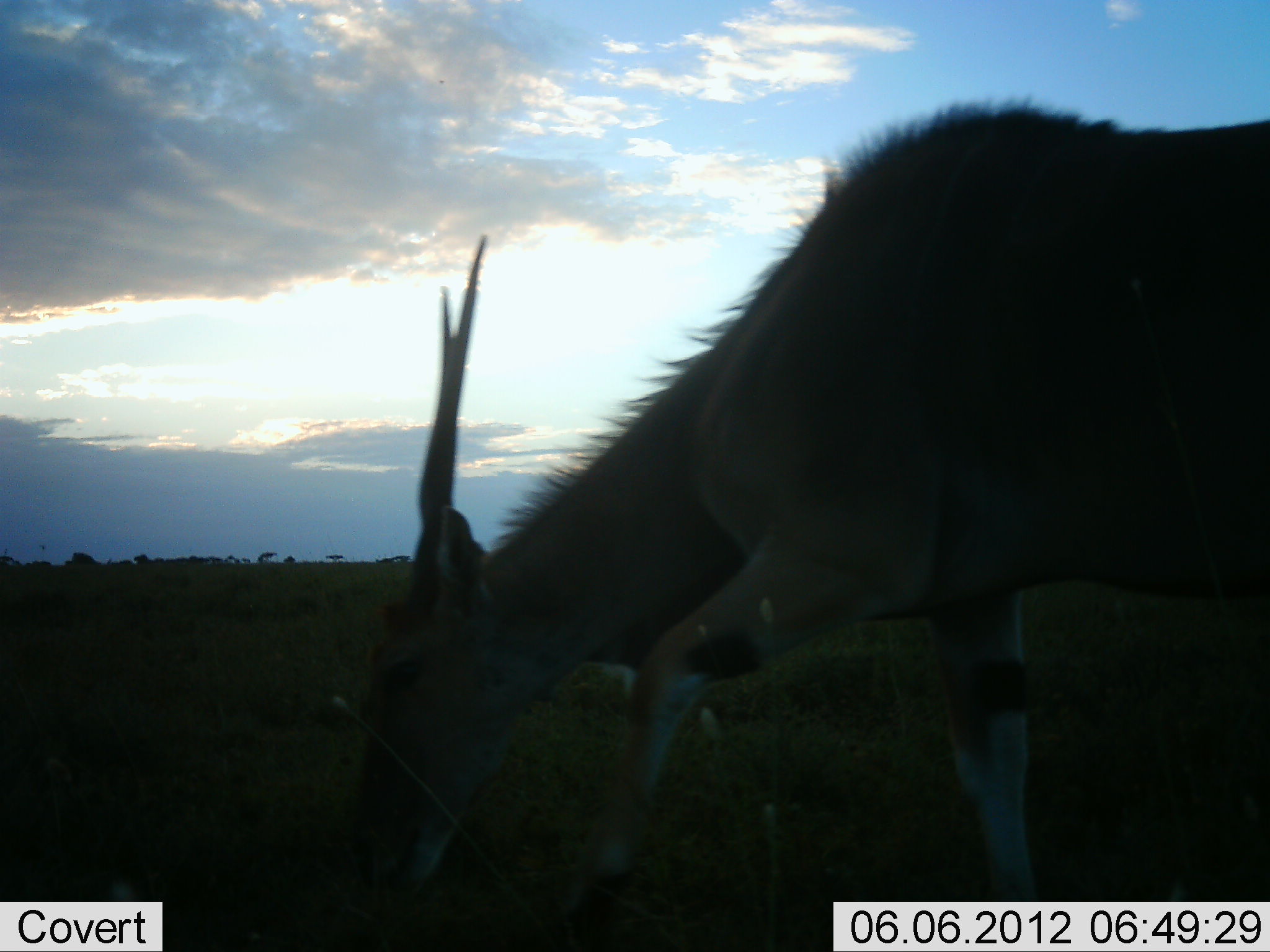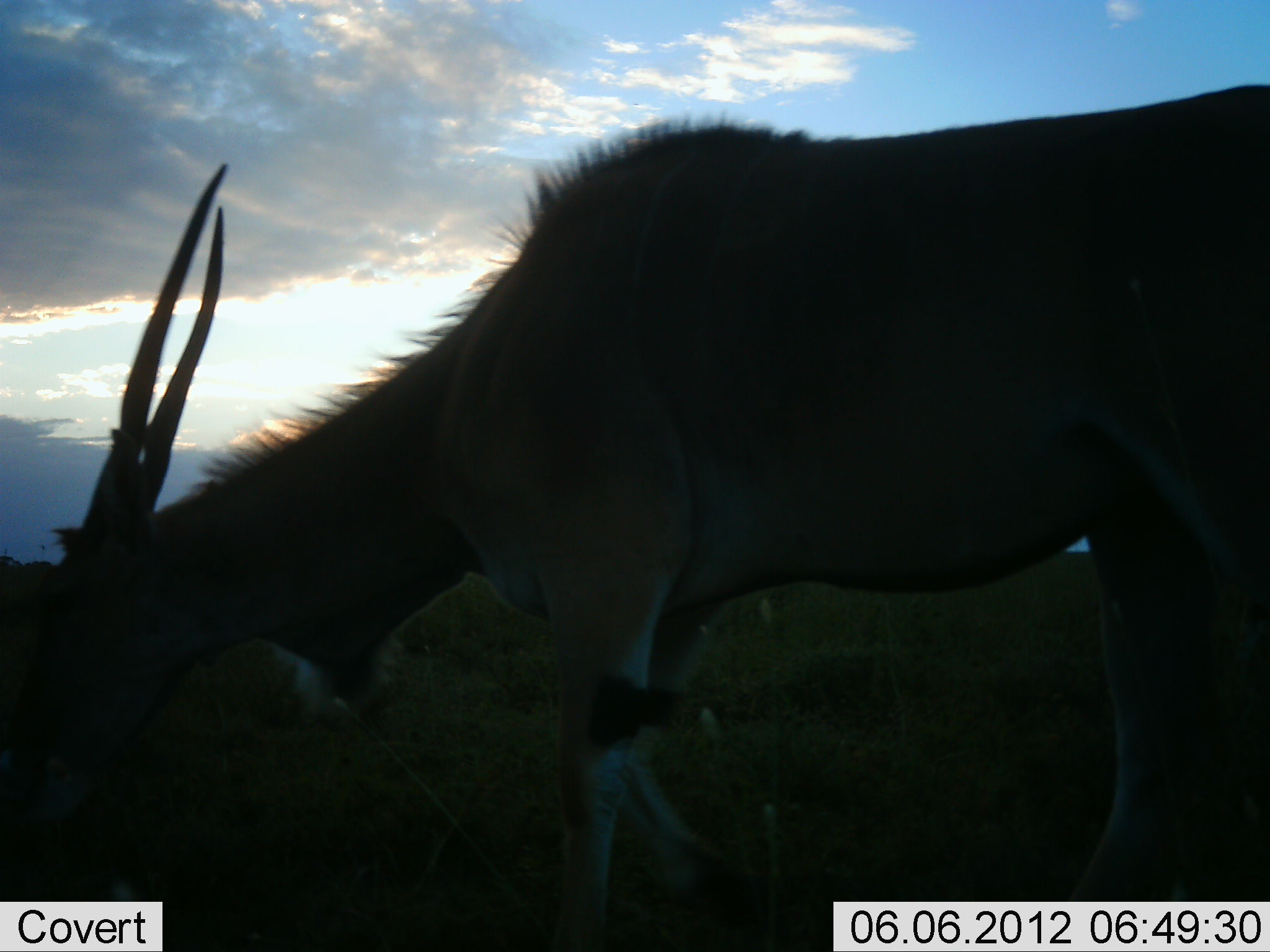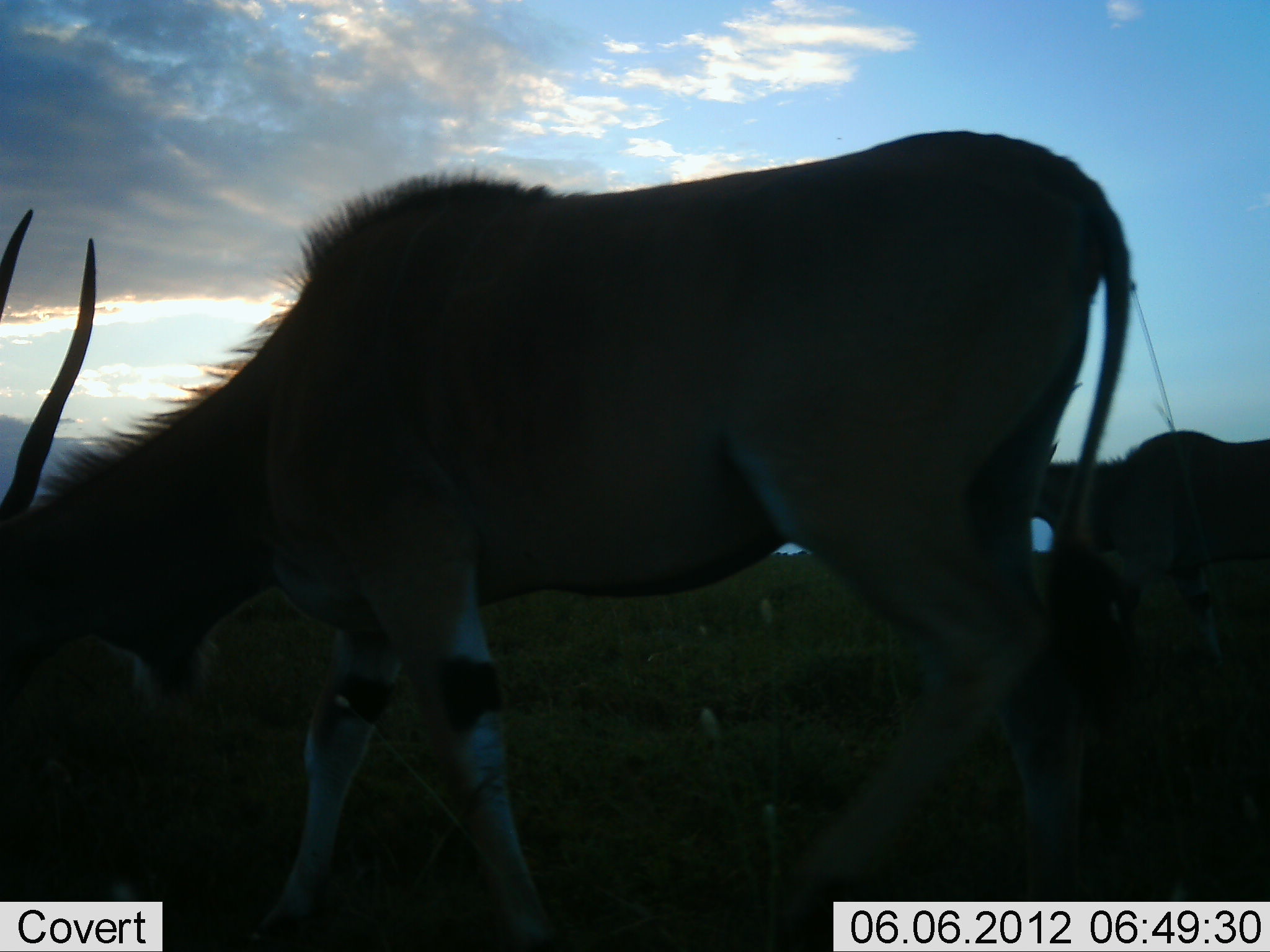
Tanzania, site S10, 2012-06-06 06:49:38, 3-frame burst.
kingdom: Animalia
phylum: Chordata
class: Mammalia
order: Artiodactyla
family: Bovidae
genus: Tragelaphus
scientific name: Tragelaphus oryx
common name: eland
Eland (Tragelaphus oryx), count 2. Behavior (volunteer vote fractions): standing 10%, resting 0%, moving 80%, interacting 0%. Young present (vote fraction): 0%. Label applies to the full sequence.